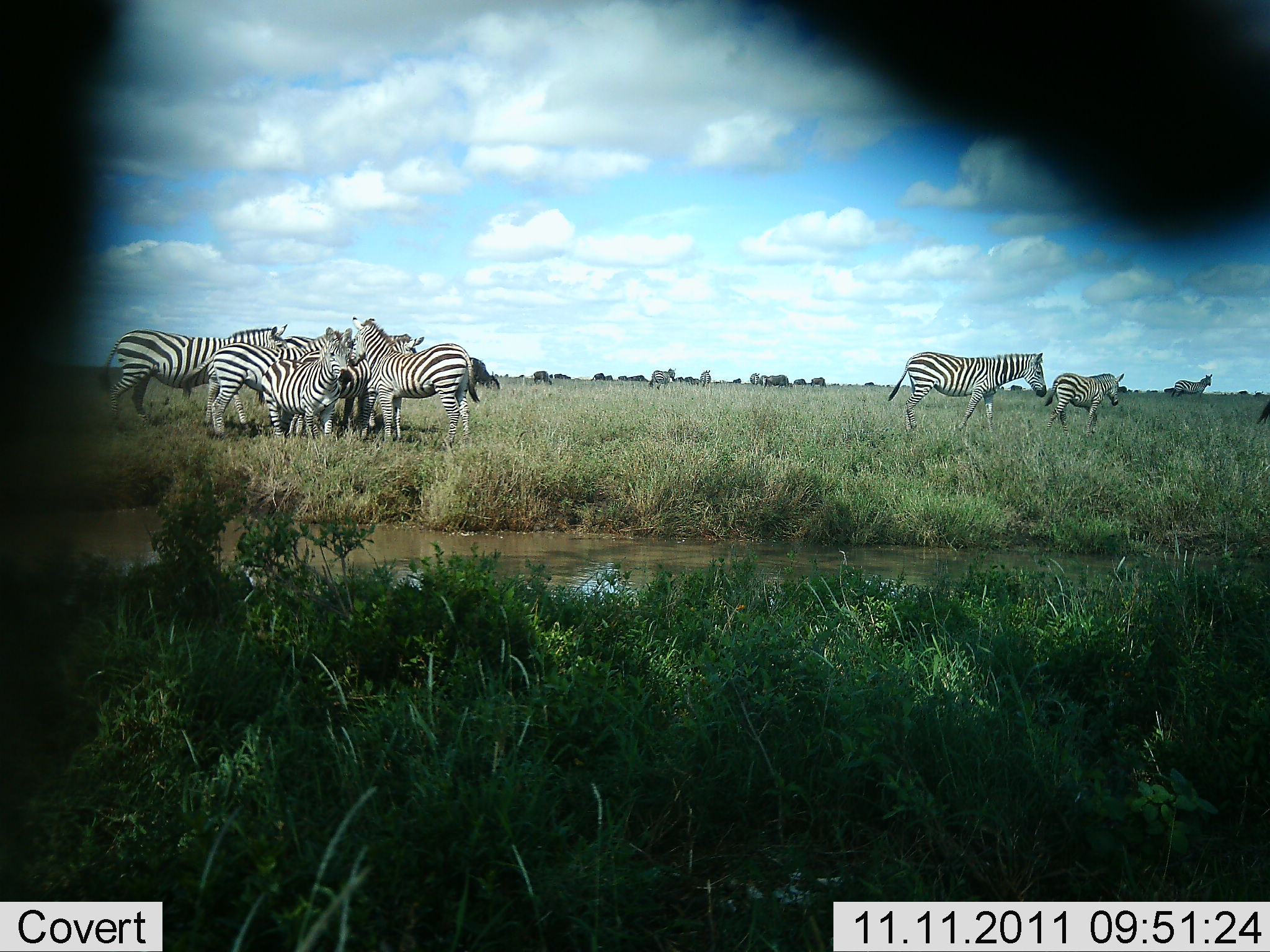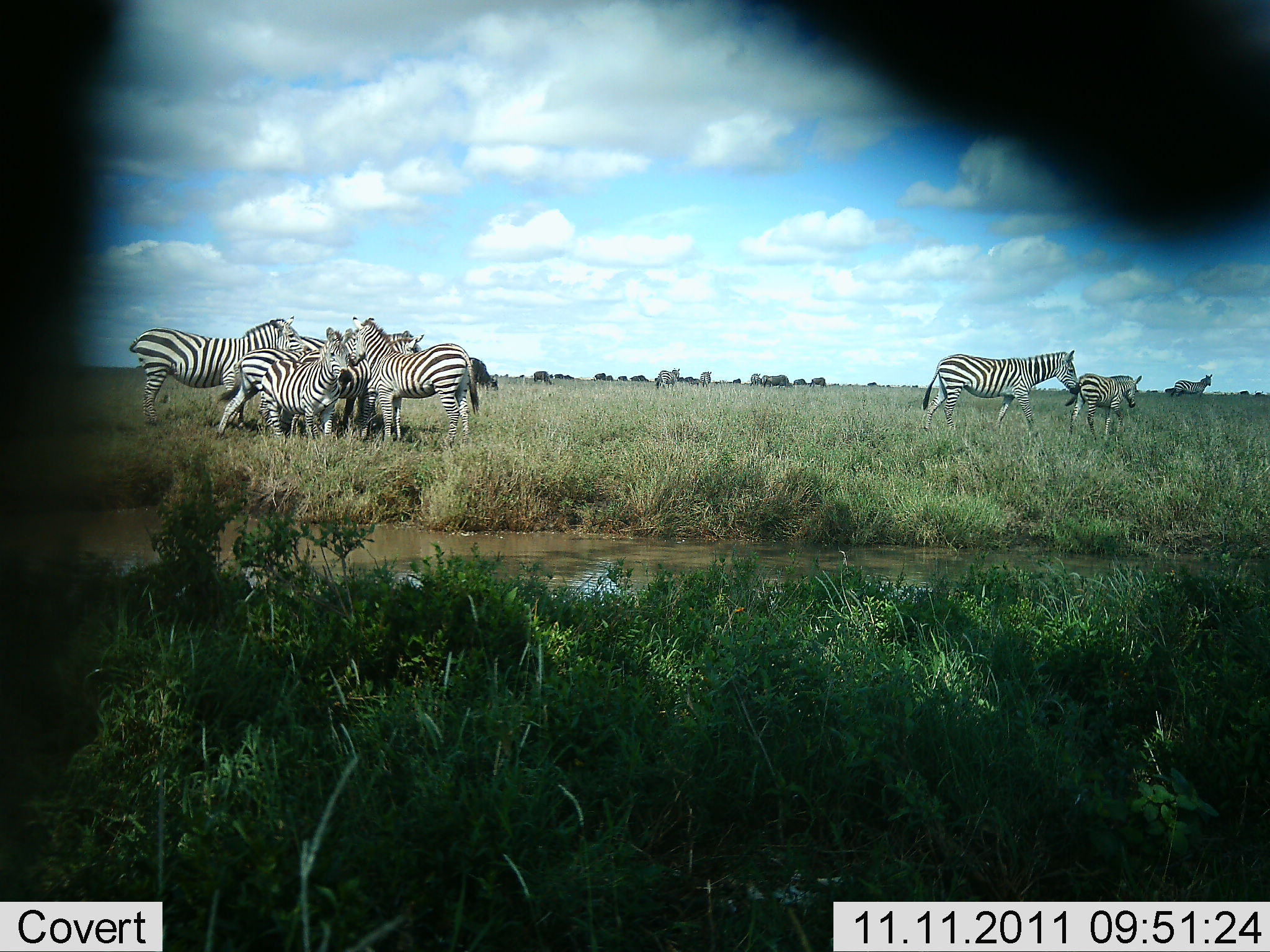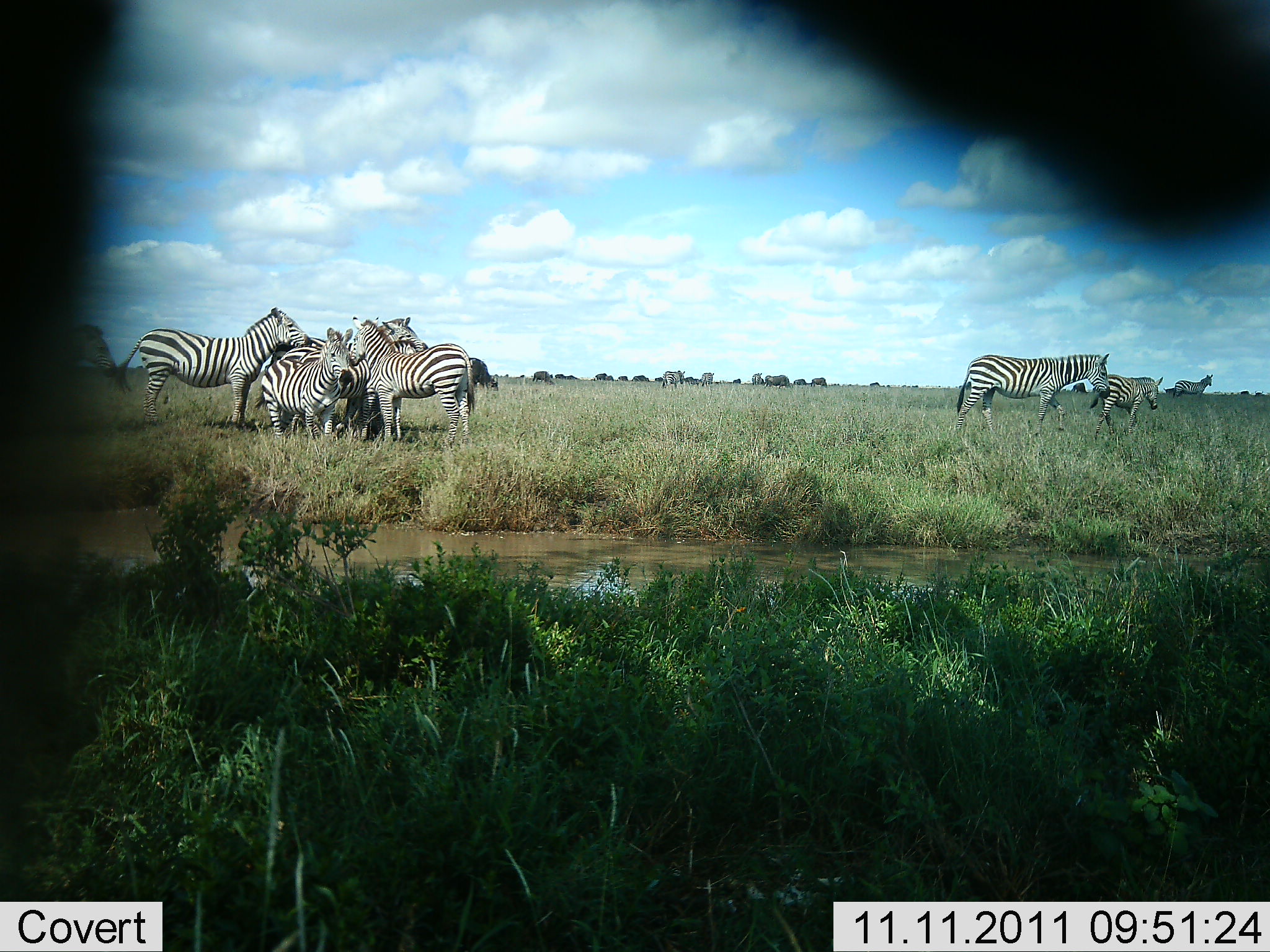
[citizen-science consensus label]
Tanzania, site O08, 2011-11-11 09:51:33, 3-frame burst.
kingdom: Animalia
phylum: Chordata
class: Mammalia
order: Perissodactyla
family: Equidae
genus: Equus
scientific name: Equus quagga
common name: plains zebra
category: zebra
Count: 11-50.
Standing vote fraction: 86%.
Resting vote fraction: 21%.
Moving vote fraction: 50%.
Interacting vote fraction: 14%.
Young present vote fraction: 29%.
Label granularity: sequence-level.